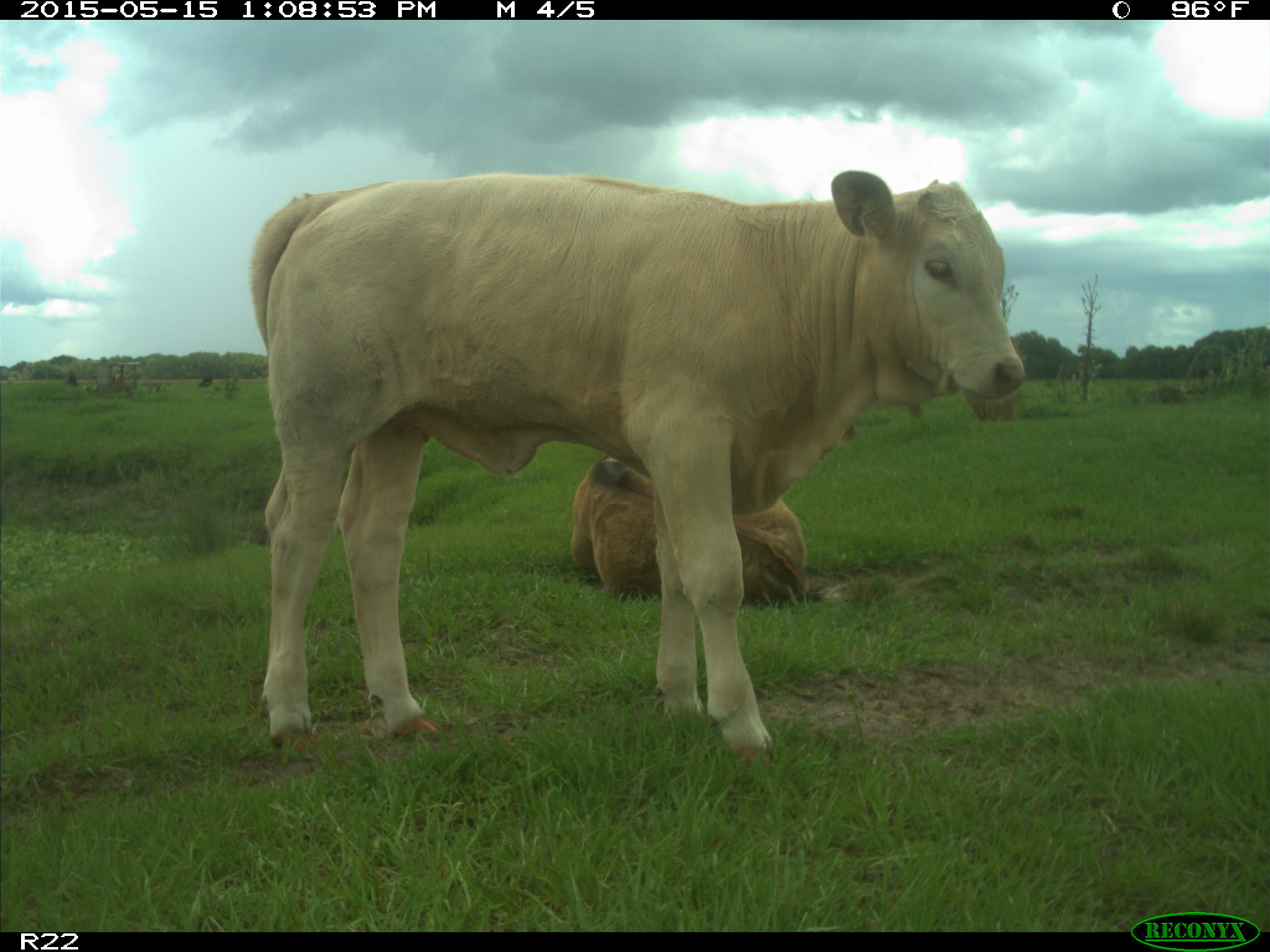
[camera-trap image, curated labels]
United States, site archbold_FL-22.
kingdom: Animalia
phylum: Chordata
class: Mammalia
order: Artiodactyla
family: Bovidae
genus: Bos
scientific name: Bos taurus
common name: domestic cow